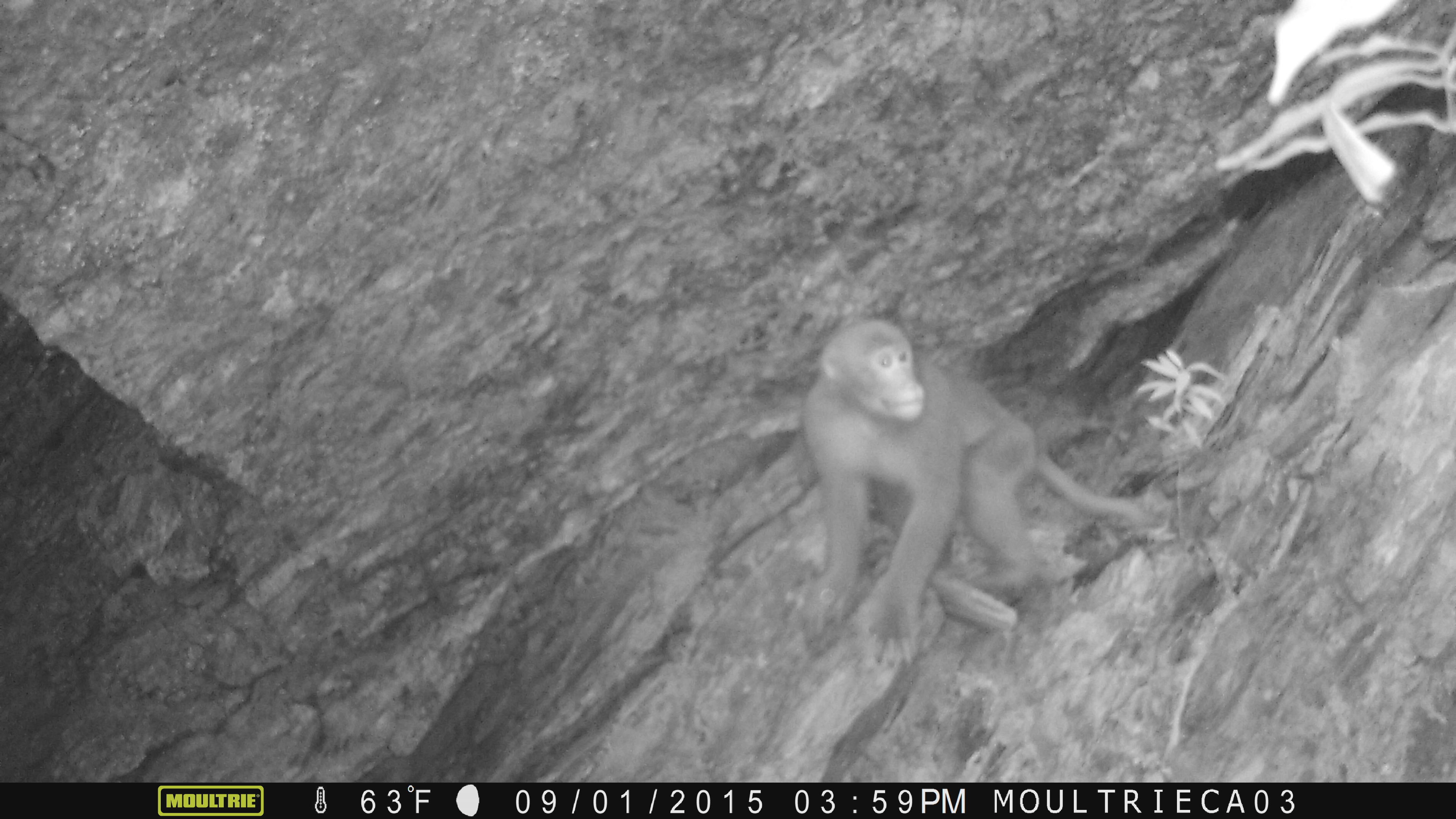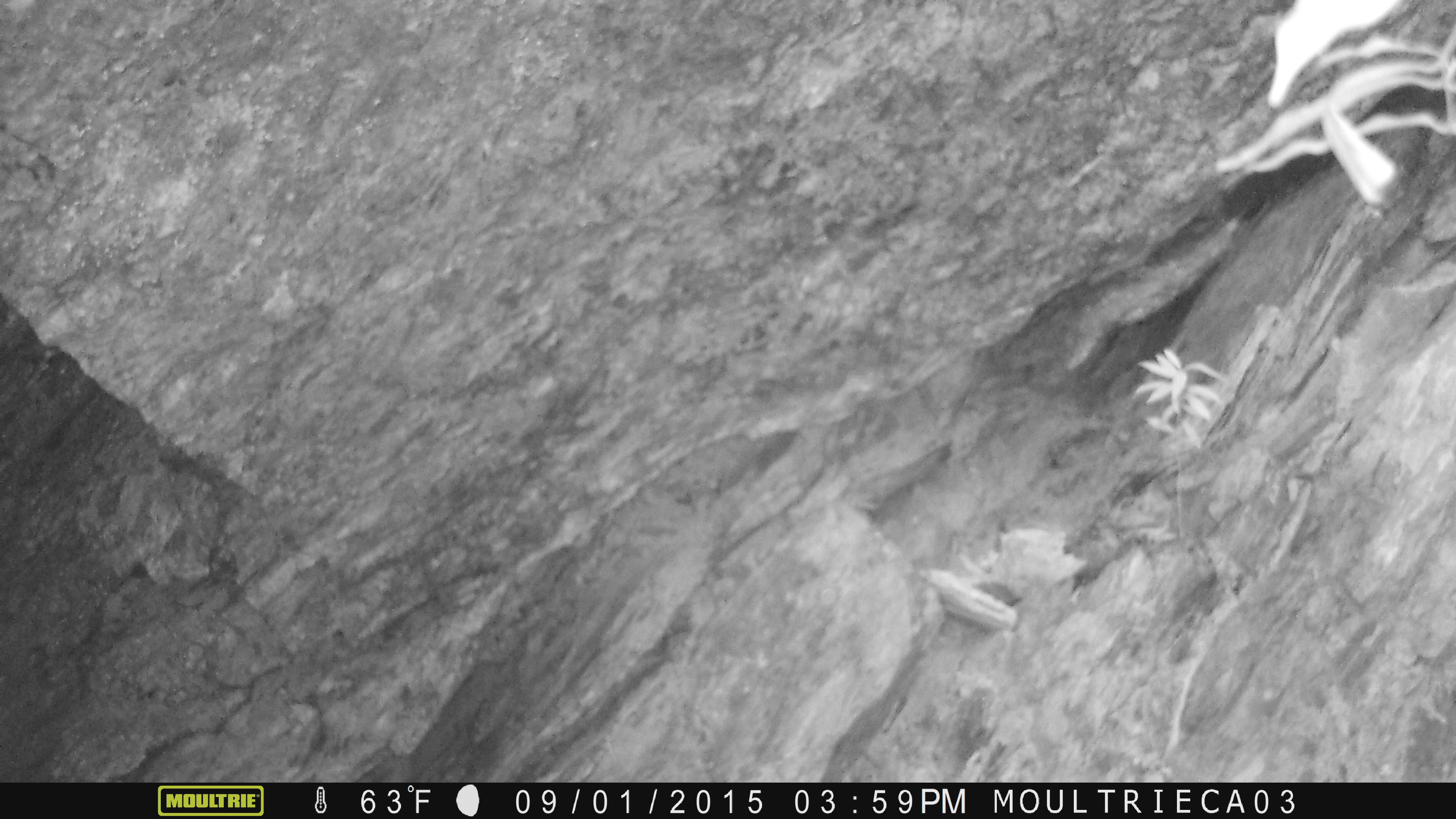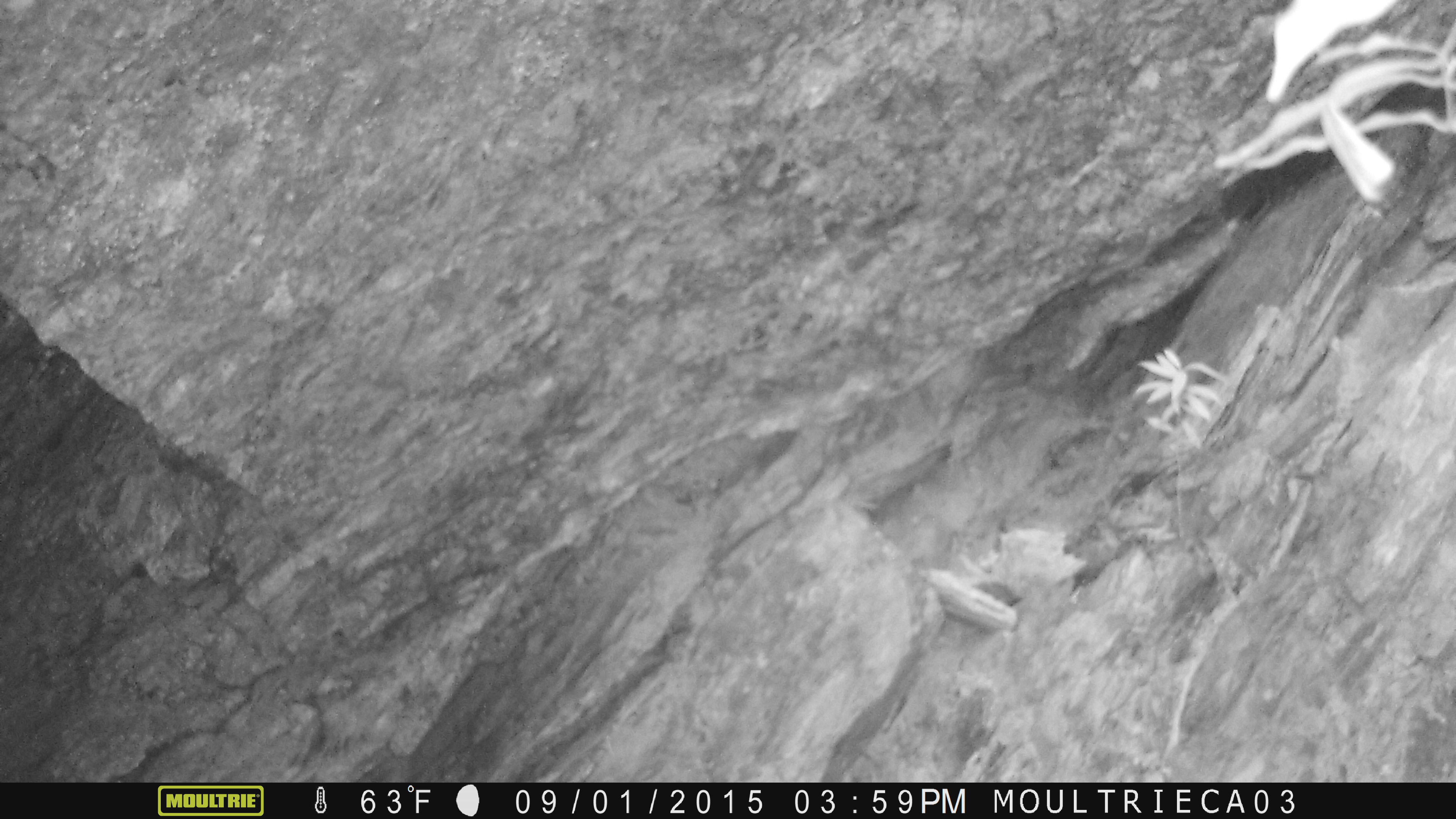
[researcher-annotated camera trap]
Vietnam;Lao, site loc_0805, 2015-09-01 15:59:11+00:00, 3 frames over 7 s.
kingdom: Animalia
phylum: Chordata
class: Mammalia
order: Primates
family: Cercopithecidae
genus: Macaca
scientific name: Macaca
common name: macaque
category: macaque not stump tailed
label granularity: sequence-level